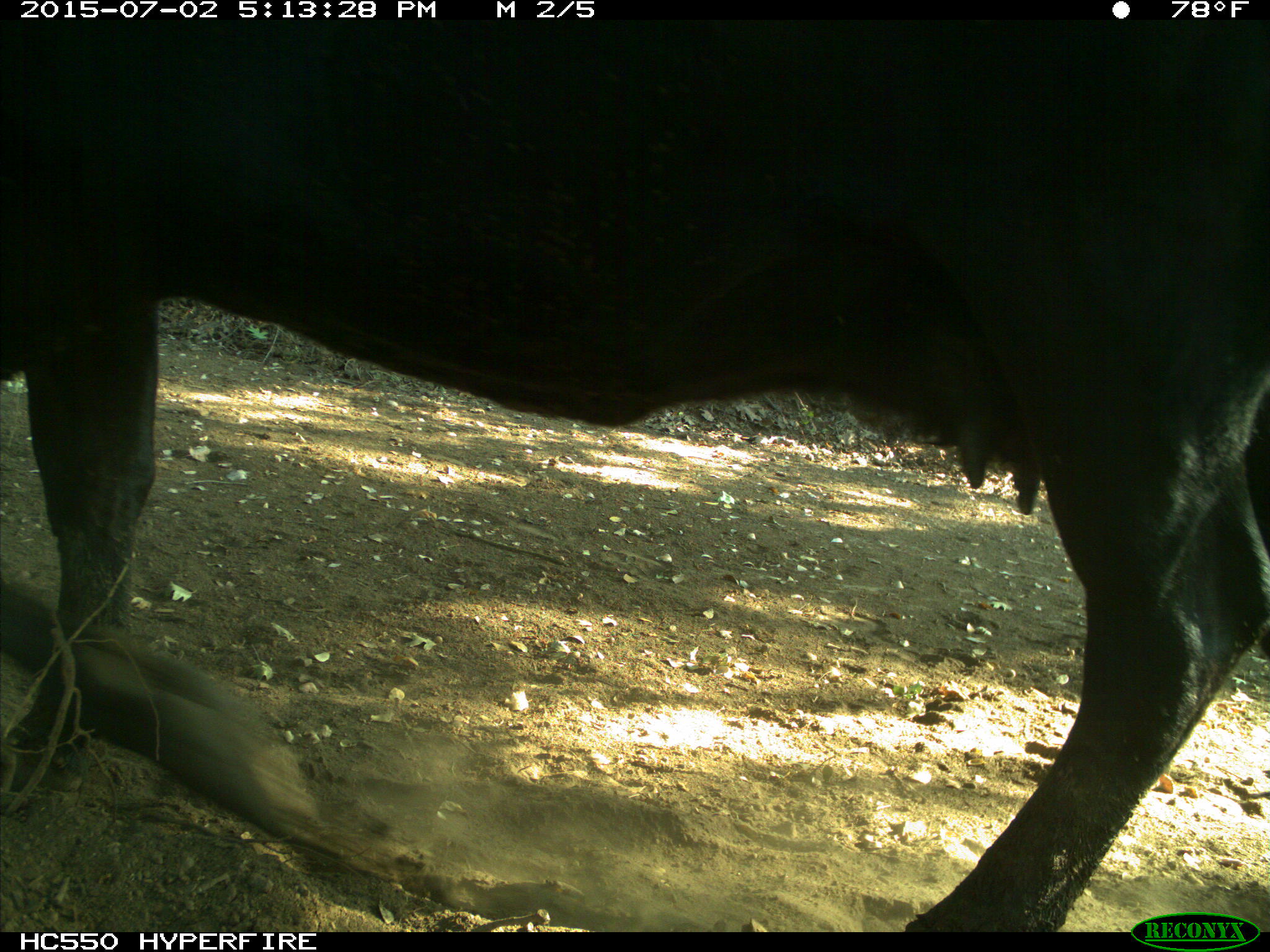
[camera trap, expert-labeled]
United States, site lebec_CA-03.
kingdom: Animalia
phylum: Chordata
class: Mammalia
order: Artiodactyla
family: Bovidae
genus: Bos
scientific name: Bos taurus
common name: domestic cow